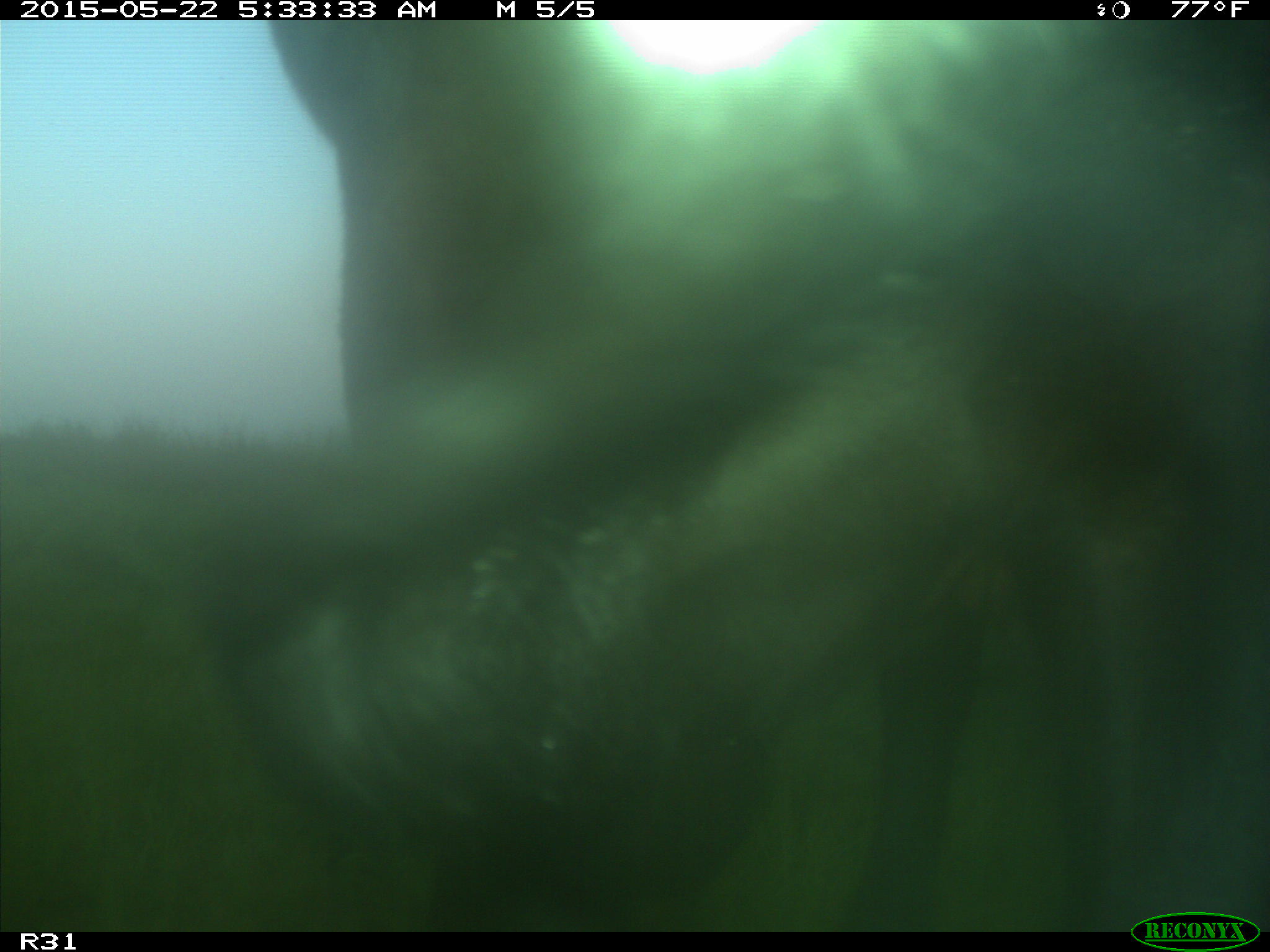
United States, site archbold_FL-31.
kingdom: Animalia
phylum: Chordata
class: Mammalia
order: Artiodactyla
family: Bovidae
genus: Bos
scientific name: Bos taurus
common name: domestic cow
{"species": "Bos taurus (domestic cow)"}